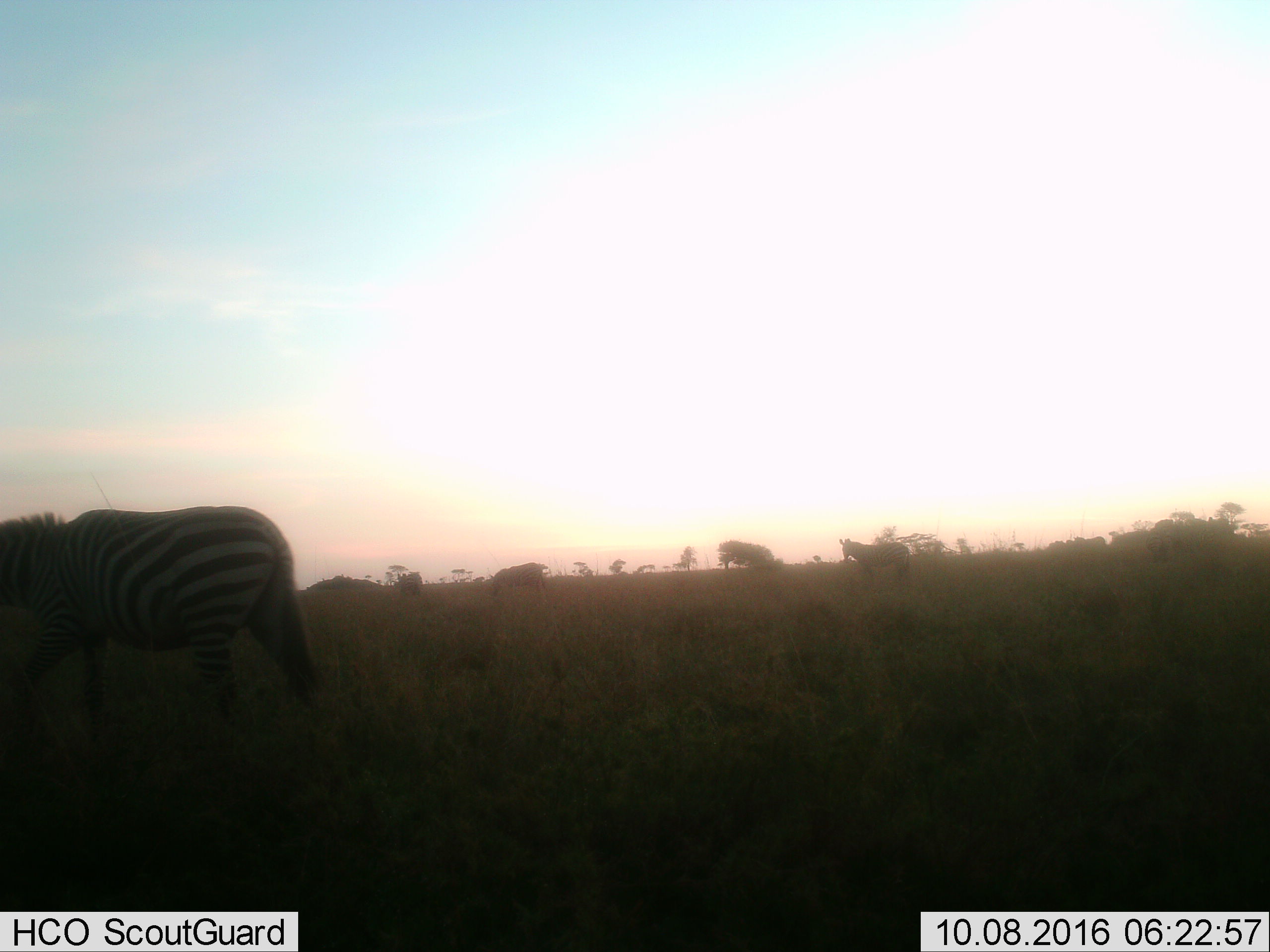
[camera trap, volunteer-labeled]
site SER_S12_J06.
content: unidentified animal